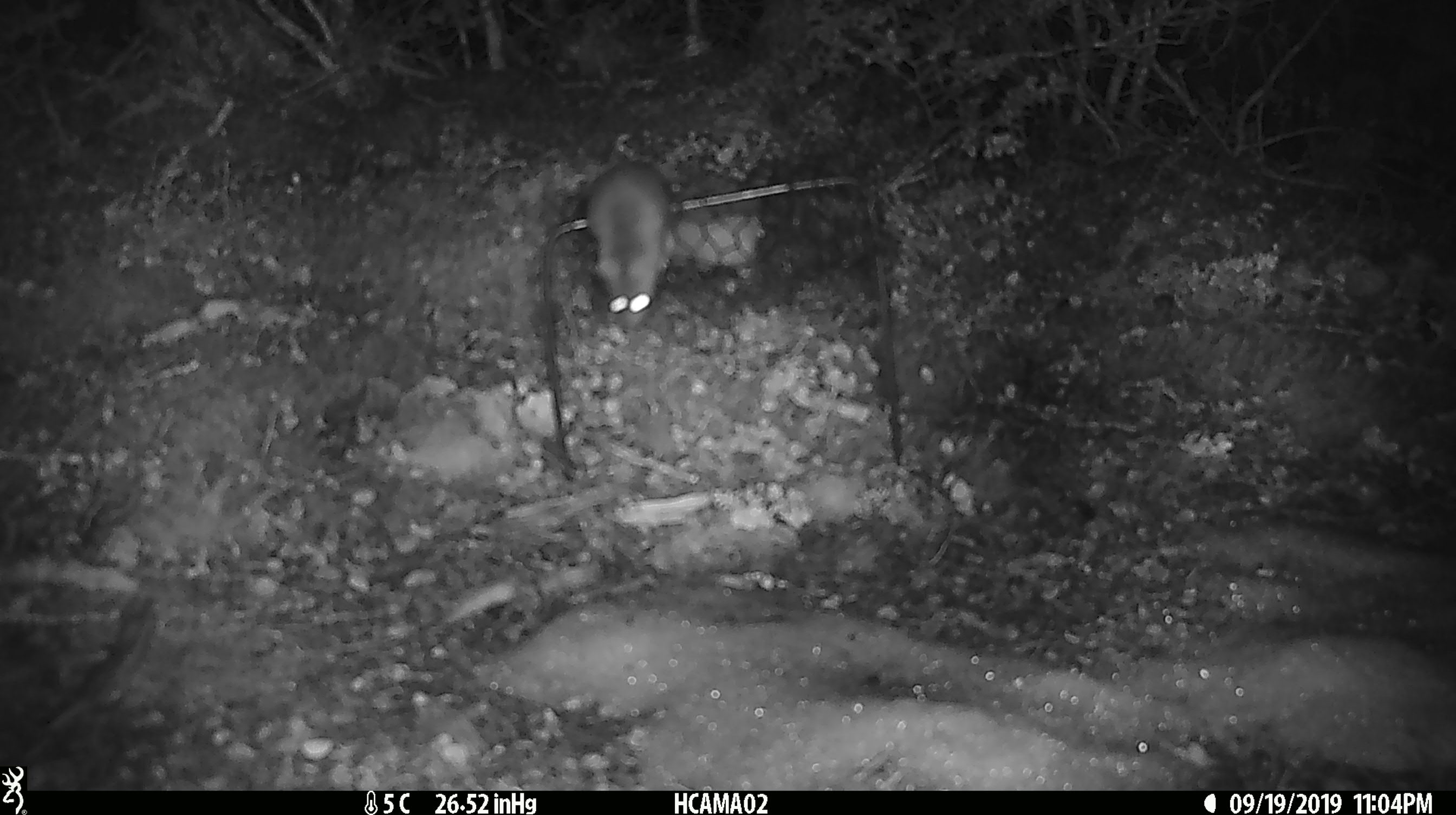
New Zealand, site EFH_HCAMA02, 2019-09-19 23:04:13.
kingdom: Animalia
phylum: Chordata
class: Mammalia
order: Rodentia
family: Muridae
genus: Mus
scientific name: Mus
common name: mouse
Mouse (Mus).